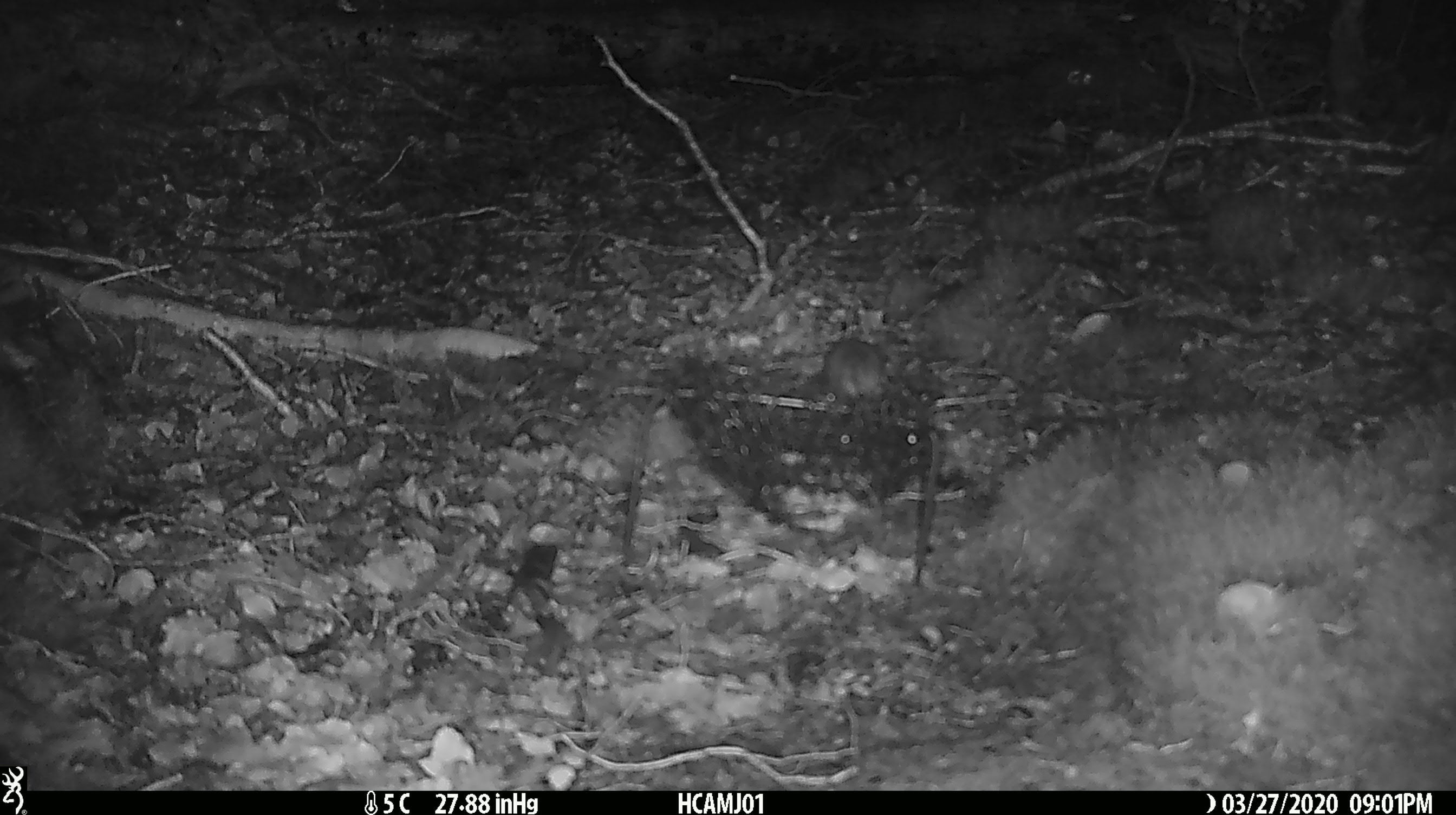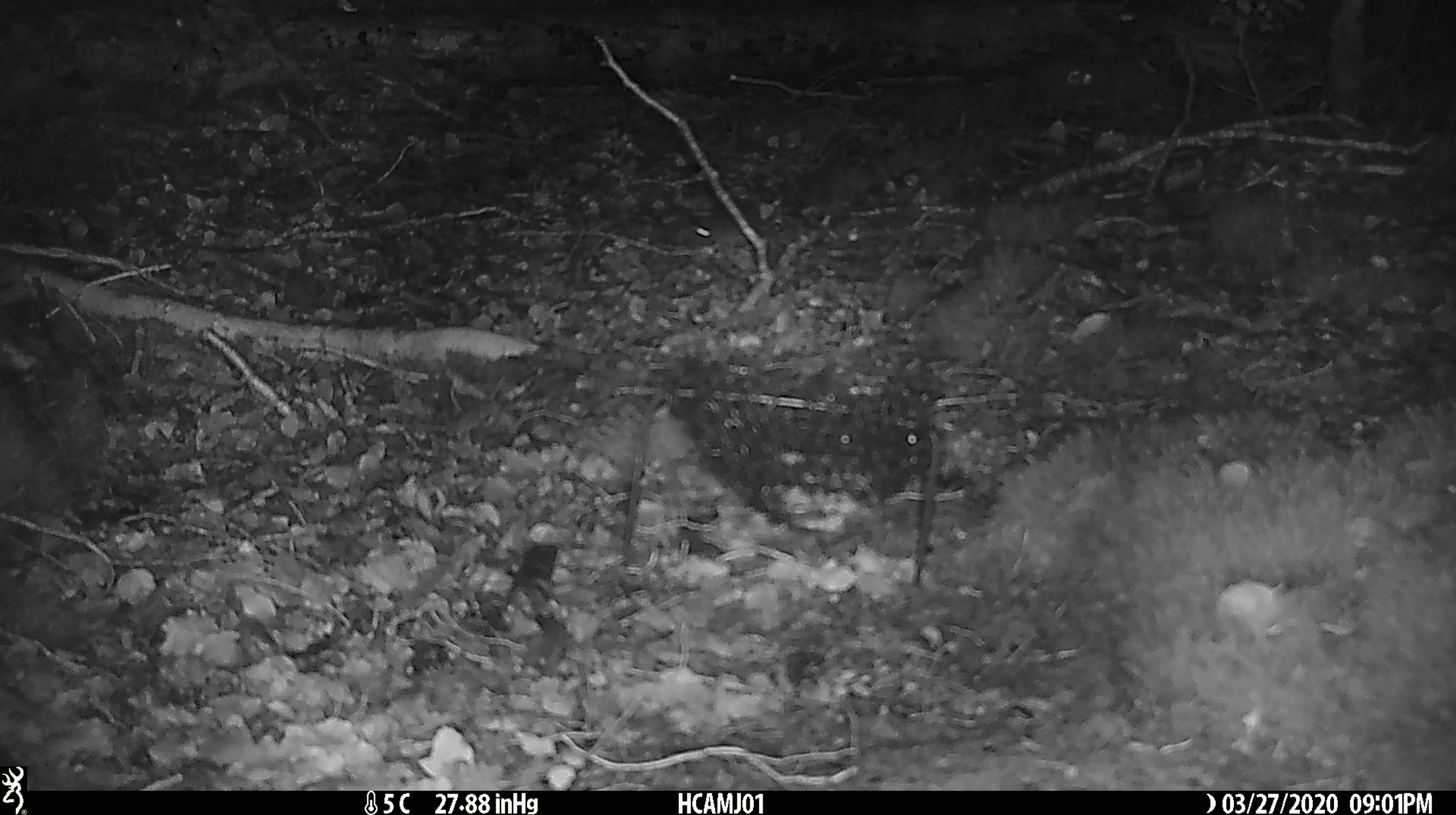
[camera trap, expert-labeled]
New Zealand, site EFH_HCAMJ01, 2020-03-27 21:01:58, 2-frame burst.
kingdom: Animalia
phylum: Chordata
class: Mammalia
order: Rodentia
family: Muridae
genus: Mus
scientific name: Mus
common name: mouse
Mouse (Mus).